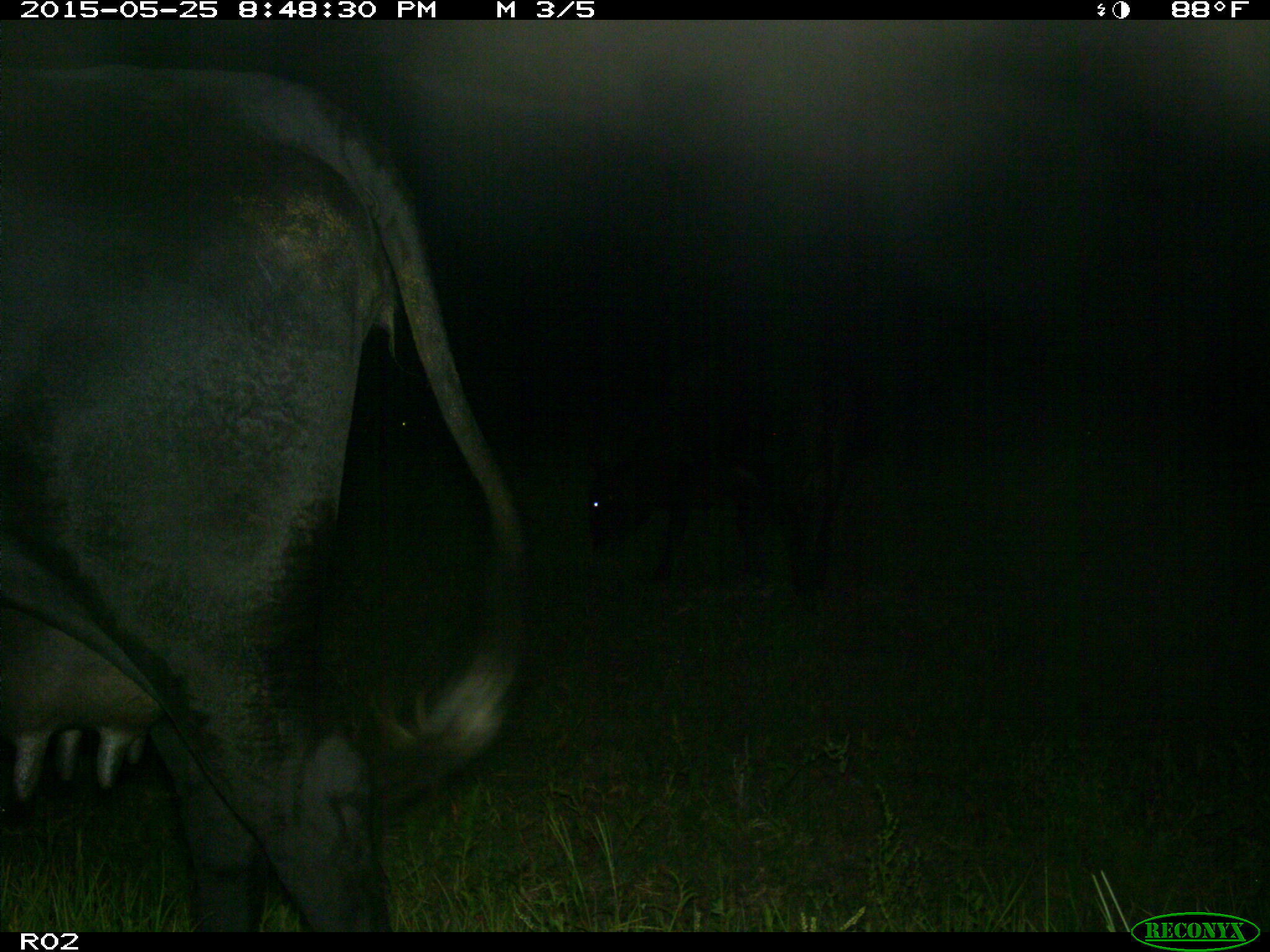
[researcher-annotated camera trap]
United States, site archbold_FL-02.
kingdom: Animalia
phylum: Chordata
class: Mammalia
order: Artiodactyla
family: Bovidae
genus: Bos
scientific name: Bos taurus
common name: domestic cow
Bos taurus (domestic cow).